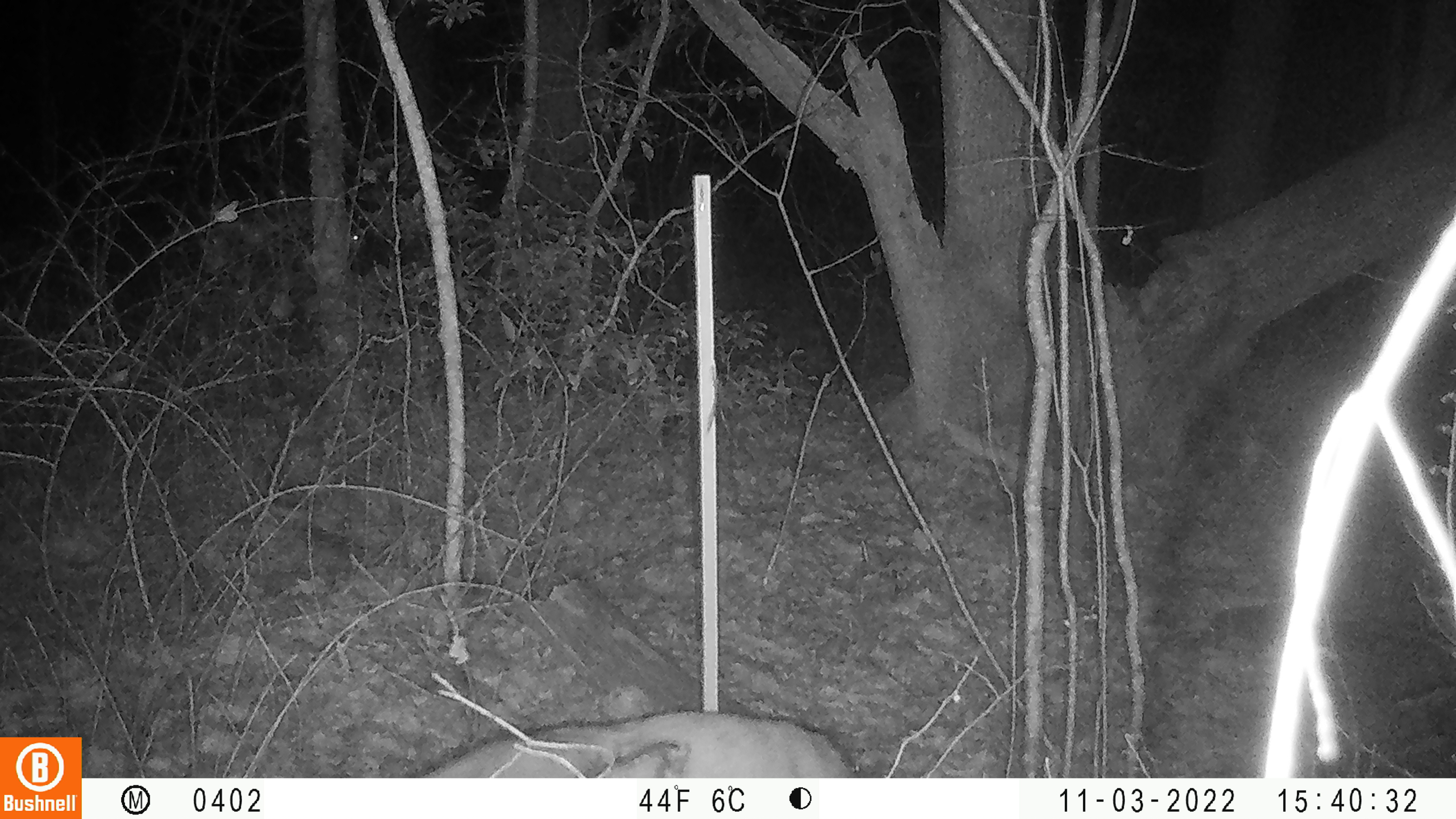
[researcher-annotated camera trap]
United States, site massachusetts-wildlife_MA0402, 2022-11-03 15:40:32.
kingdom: Animalia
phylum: Chordata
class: Mammalia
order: Artiodactyla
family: Cervidae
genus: Odocoileus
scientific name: Odocoileus virginianus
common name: white-tailed deer